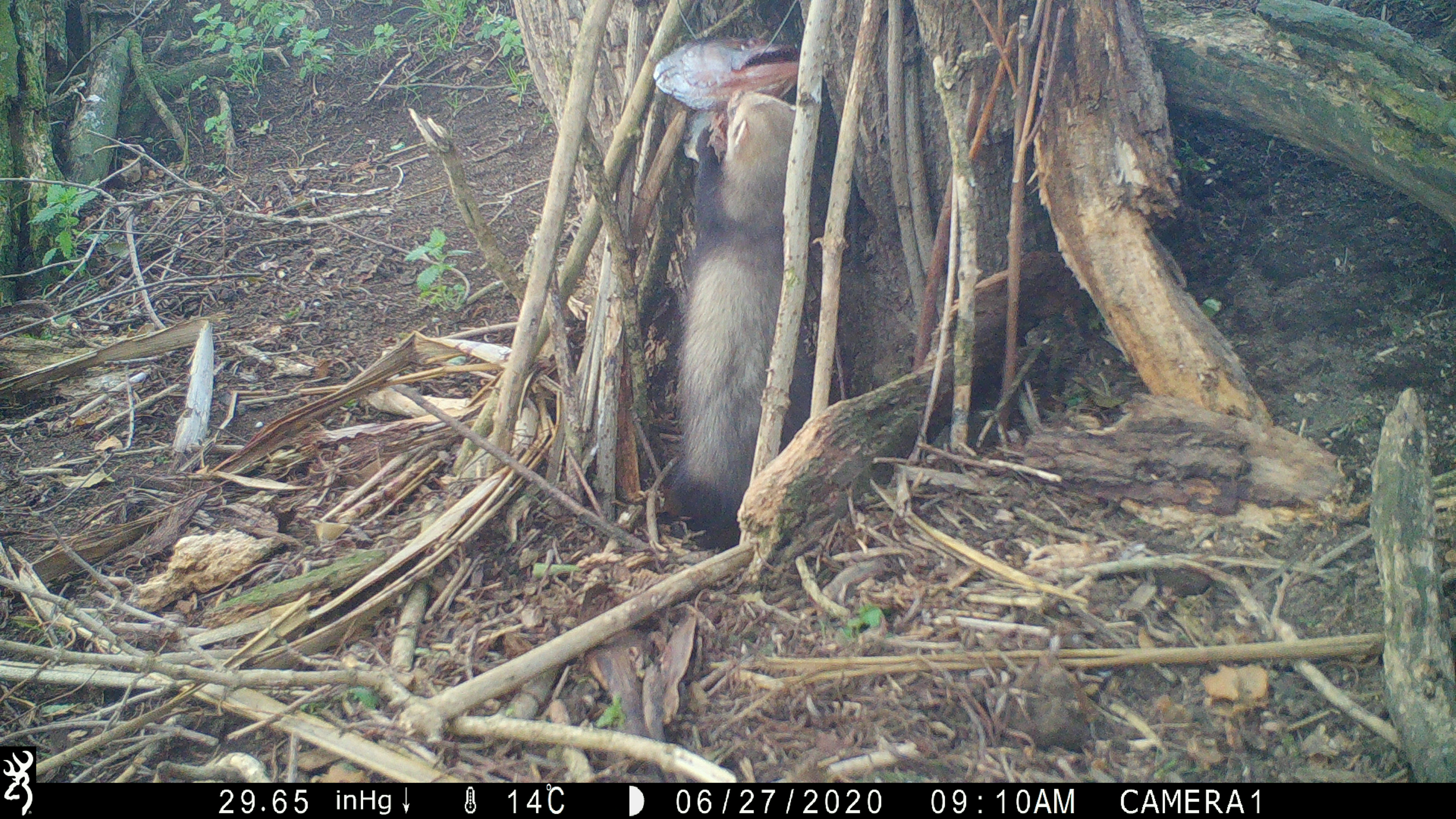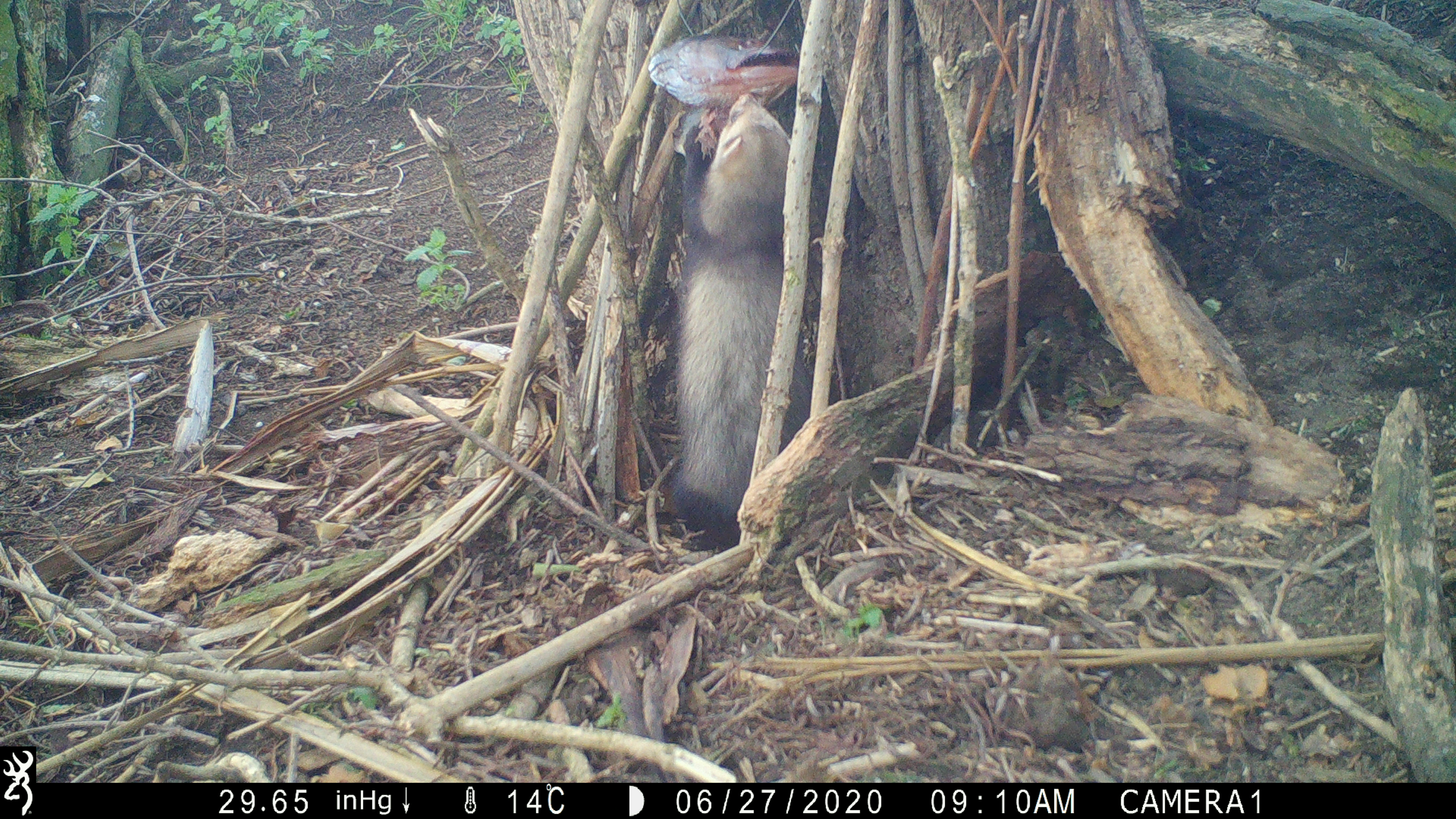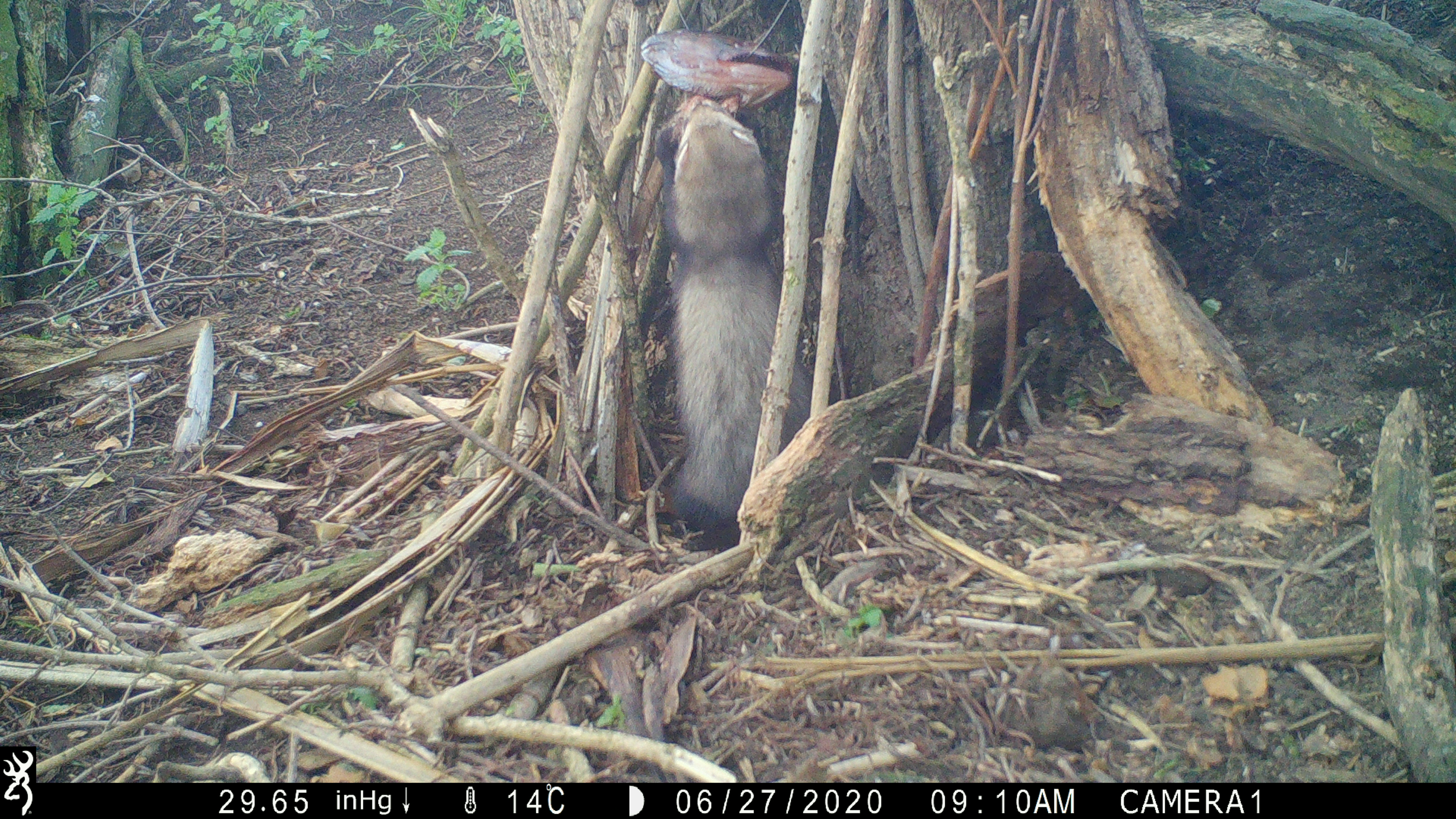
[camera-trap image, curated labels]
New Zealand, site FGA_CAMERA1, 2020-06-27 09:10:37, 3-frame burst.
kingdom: Animalia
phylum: Chordata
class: Mammalia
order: Carnivora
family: Mustelidae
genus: Mustela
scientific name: Mustela furo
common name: ferret